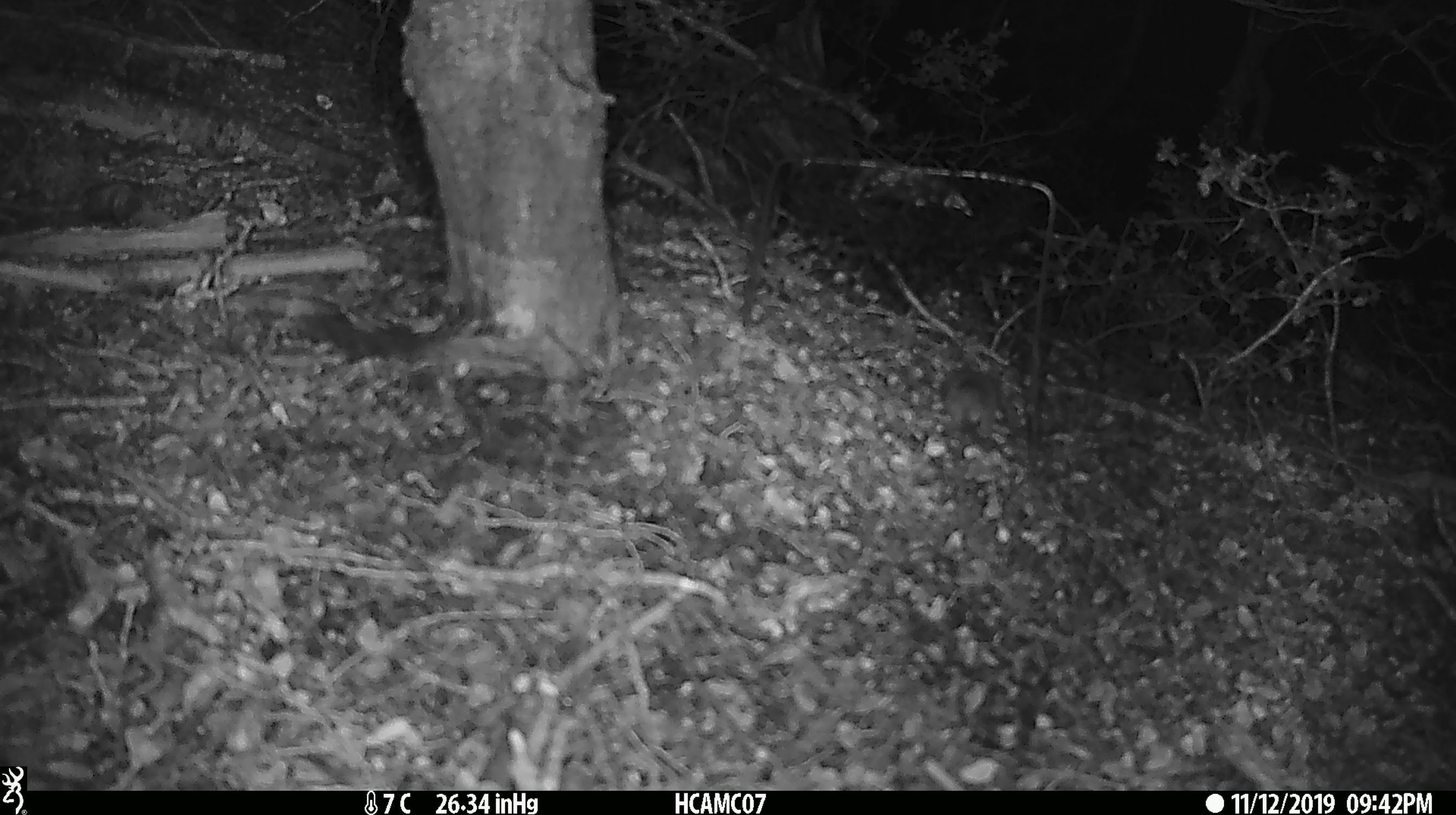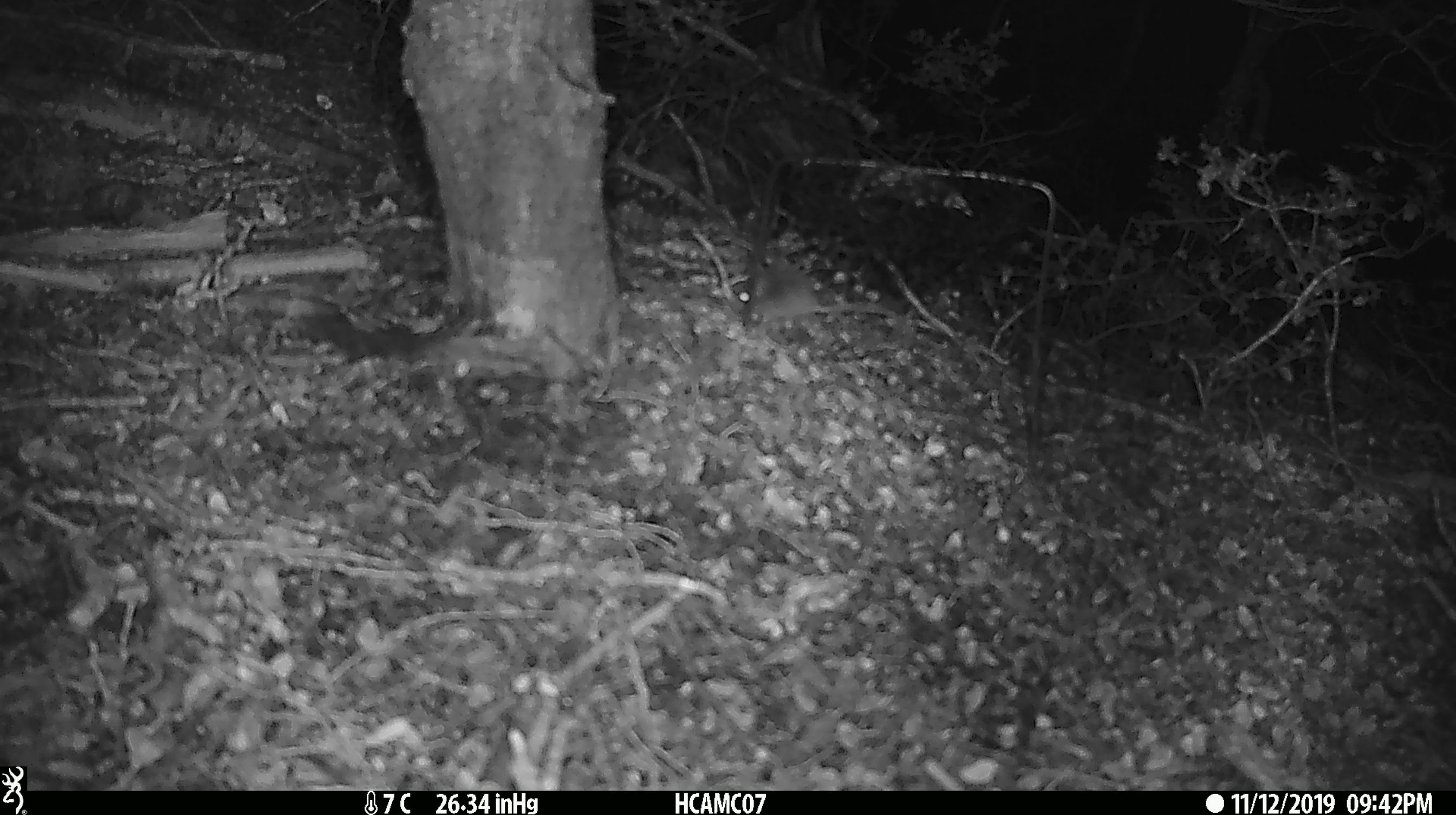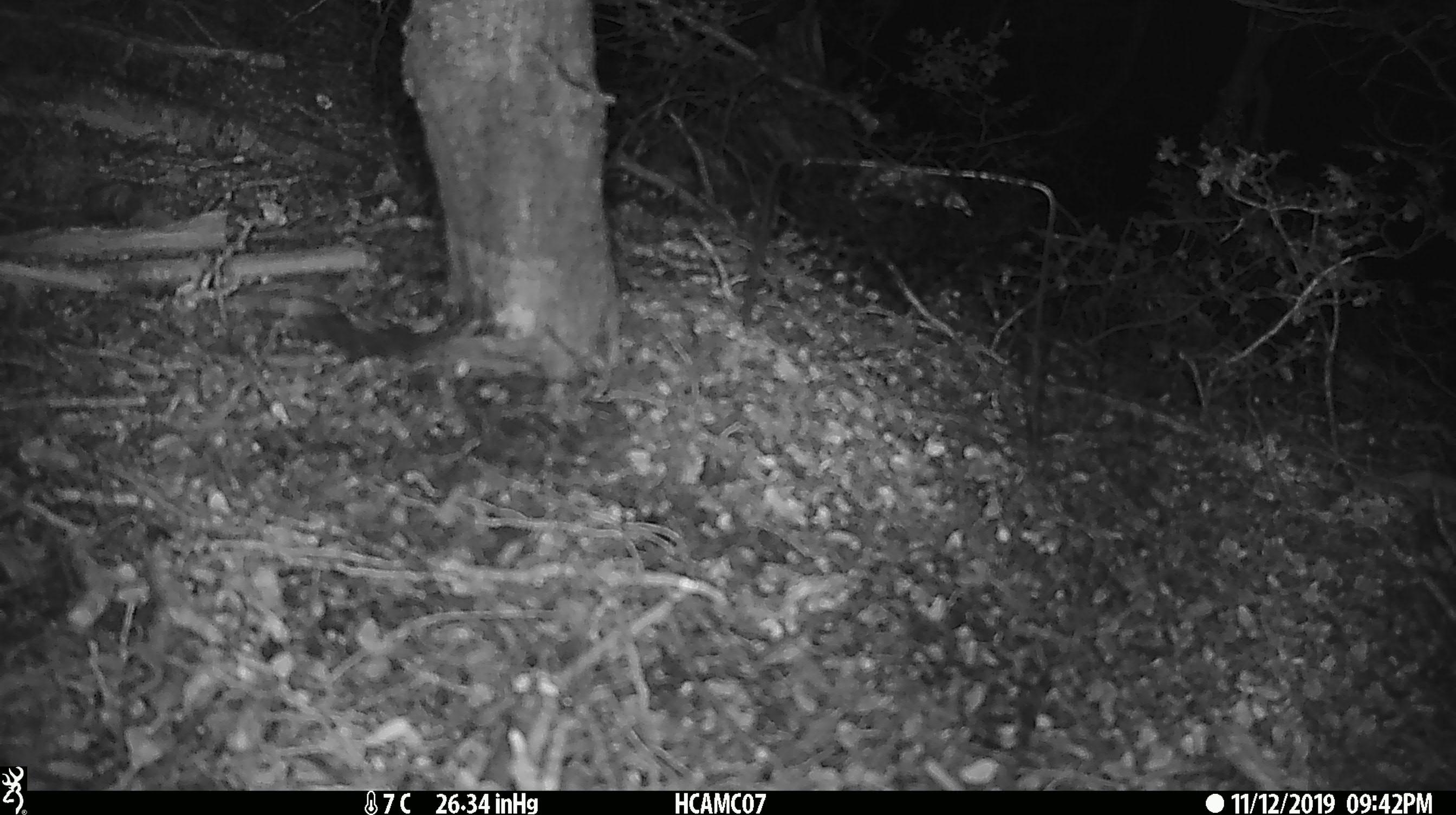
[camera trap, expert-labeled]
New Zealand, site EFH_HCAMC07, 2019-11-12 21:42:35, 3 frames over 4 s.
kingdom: Animalia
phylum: Chordata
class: Mammalia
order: Rodentia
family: Muridae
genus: Mus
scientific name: Mus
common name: mouse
Mouse (Mus).